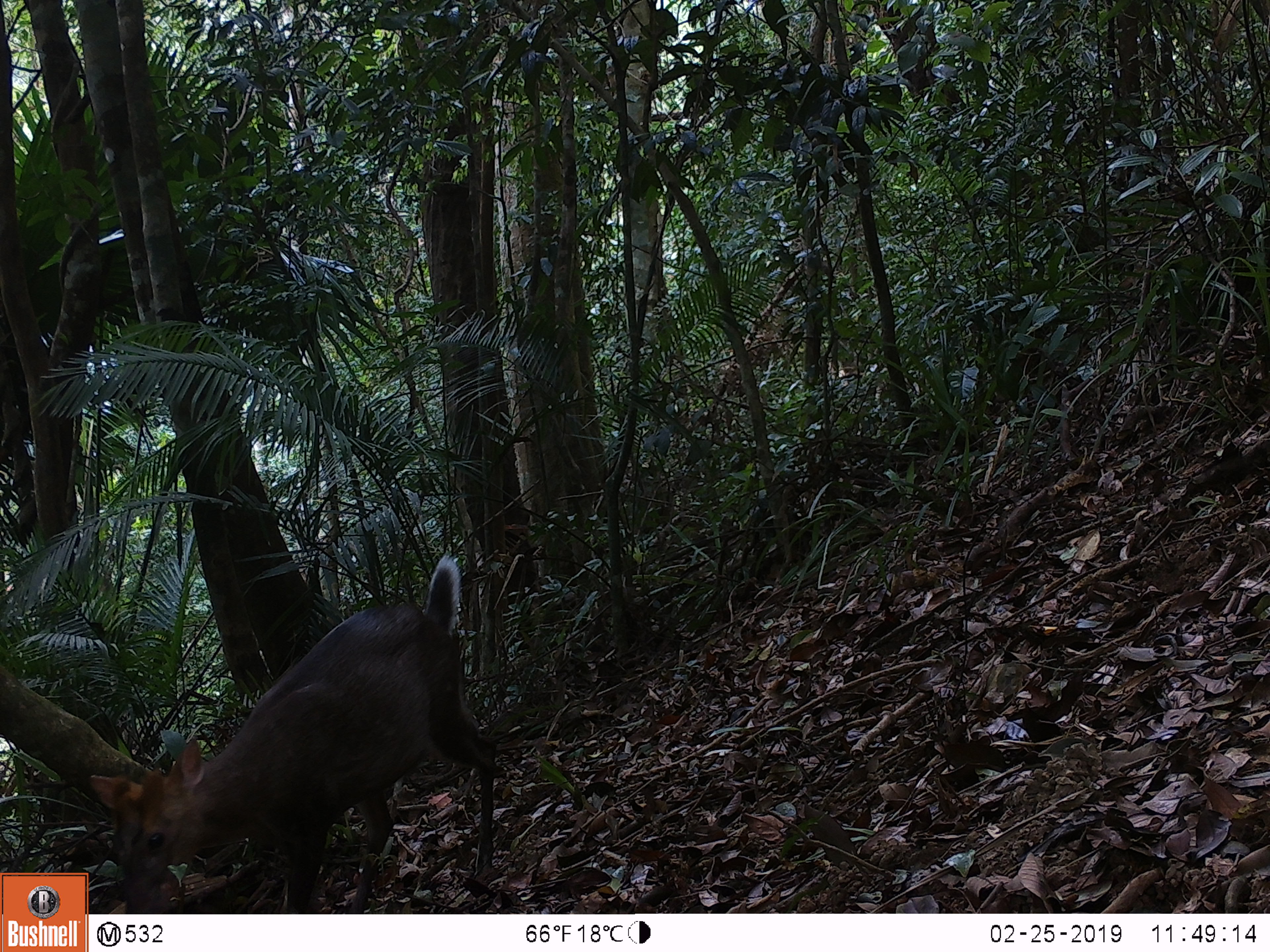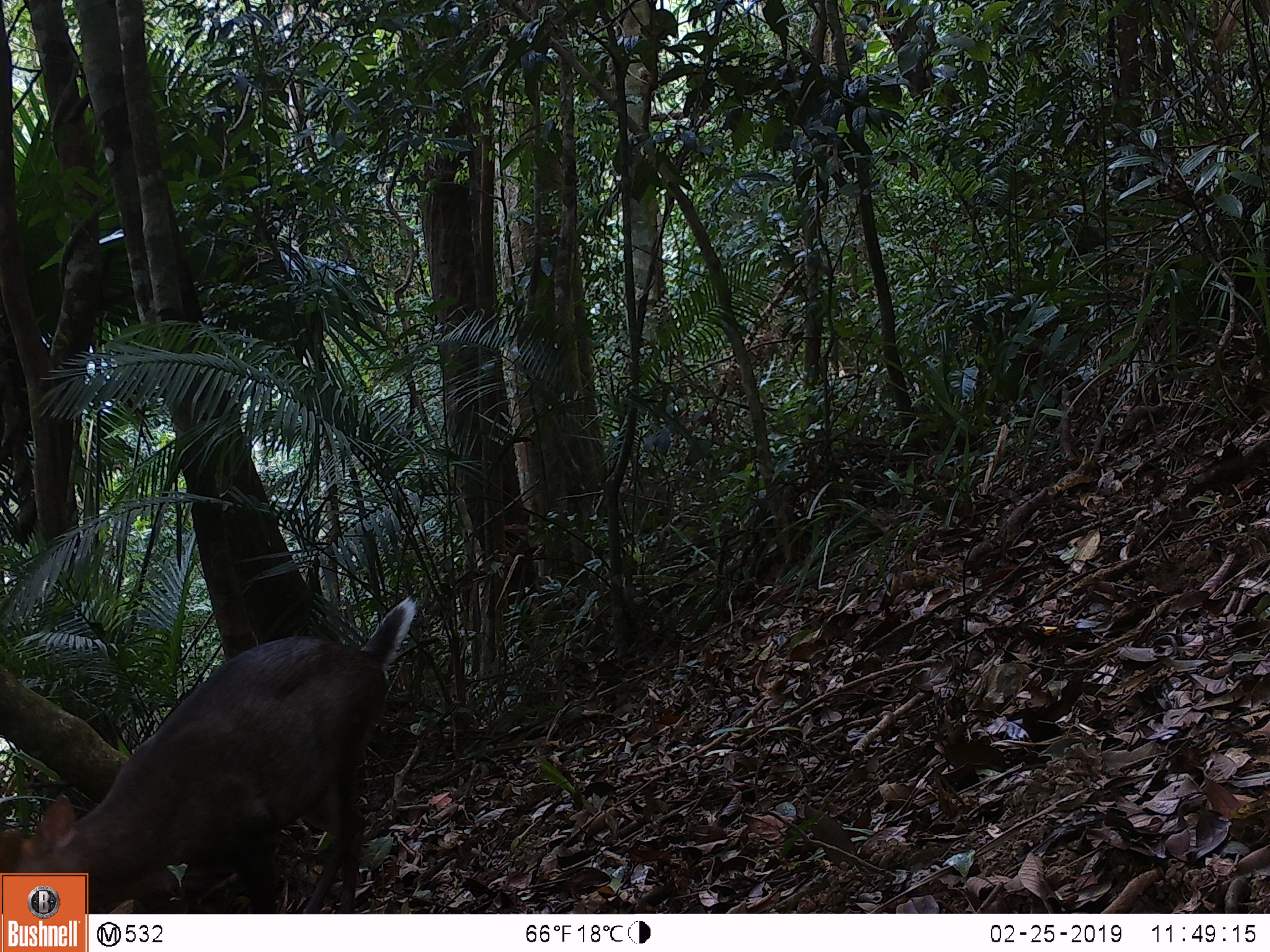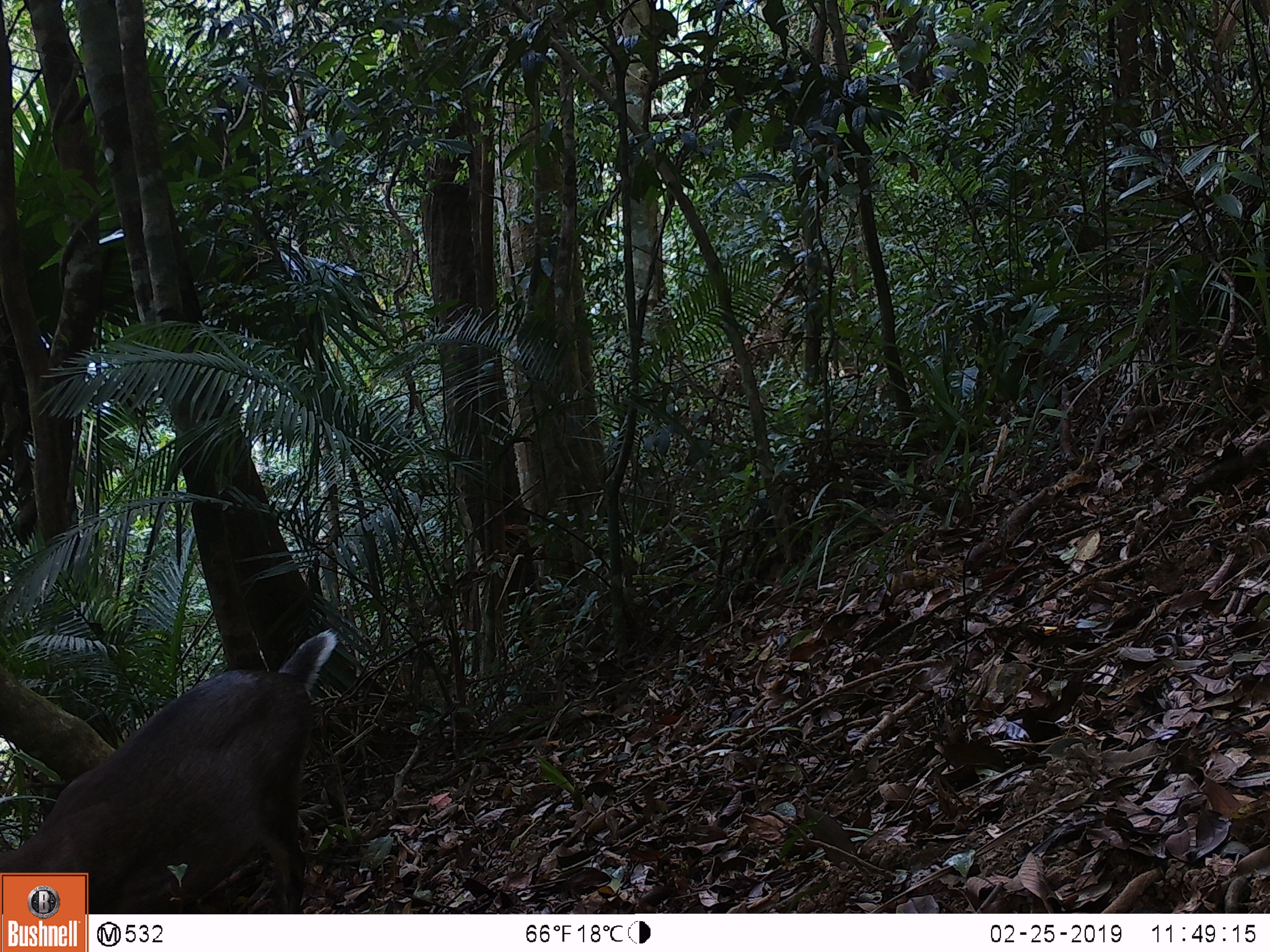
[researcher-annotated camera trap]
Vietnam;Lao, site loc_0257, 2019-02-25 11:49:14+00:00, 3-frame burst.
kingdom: Animalia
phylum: Chordata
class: Mammalia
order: Artiodactyla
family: Cervidae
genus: Muntiacus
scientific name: Muntiacus rooseveltorum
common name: roosevelt's muntjac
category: roosevelts muntjac group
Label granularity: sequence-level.